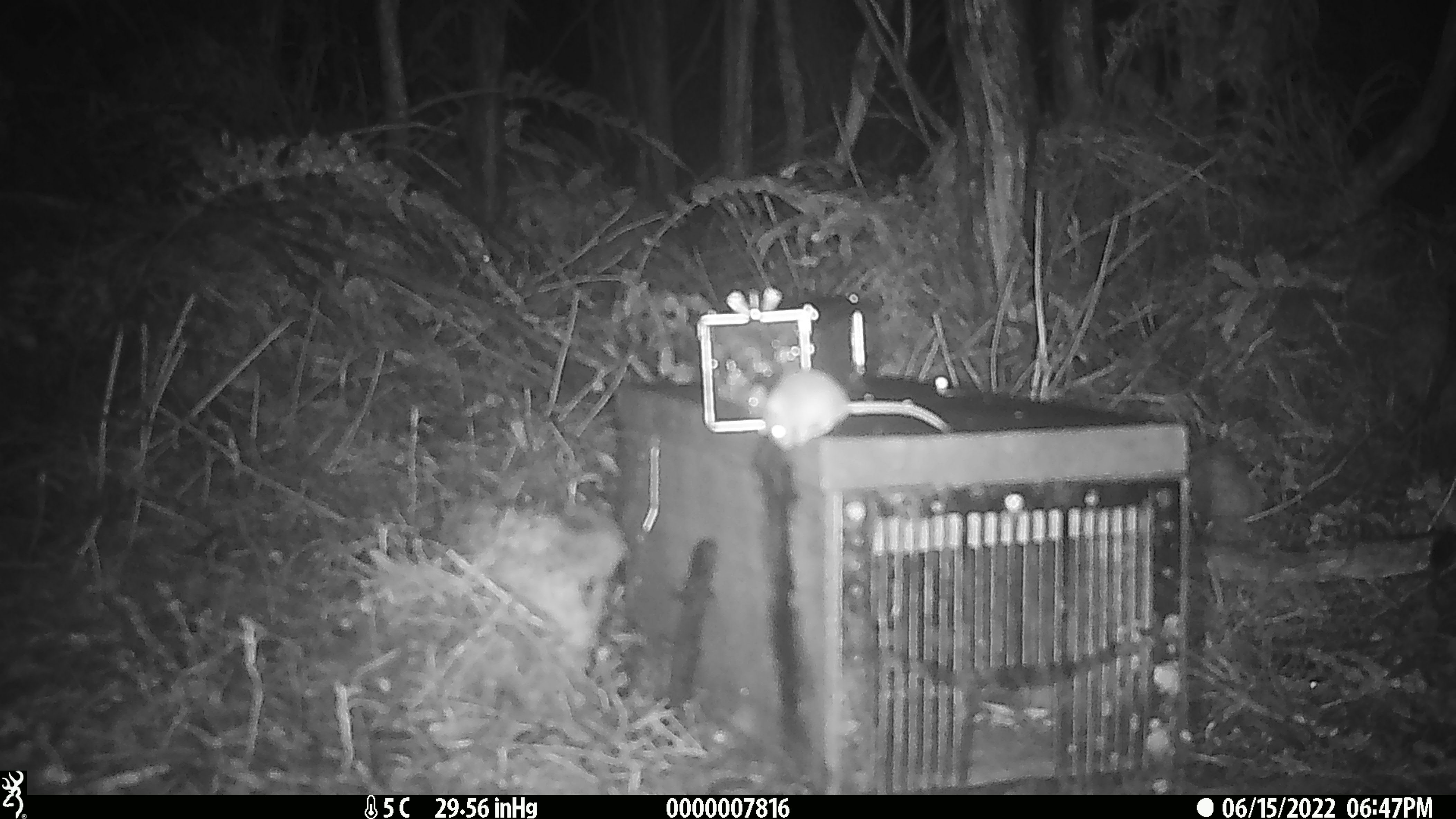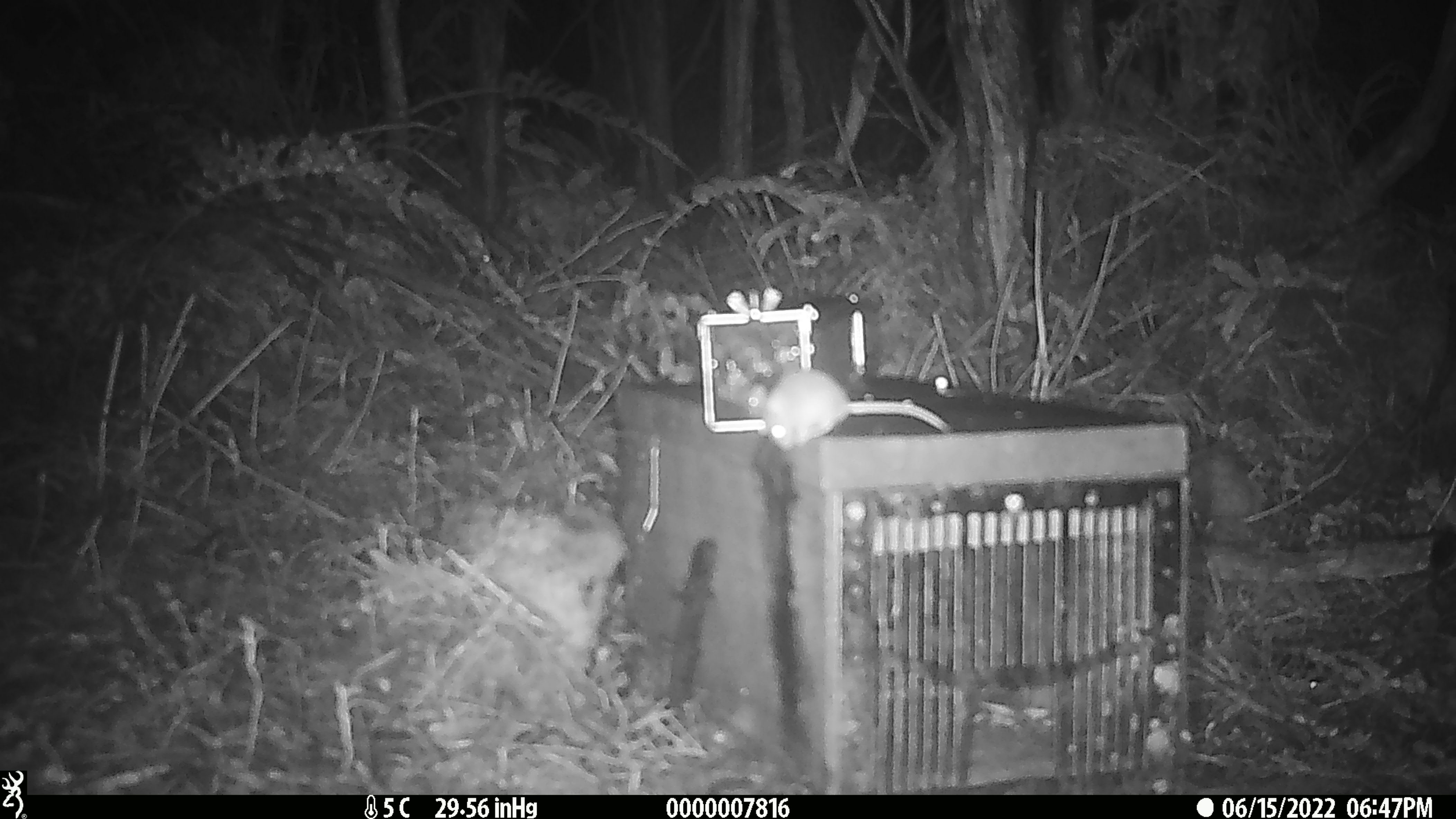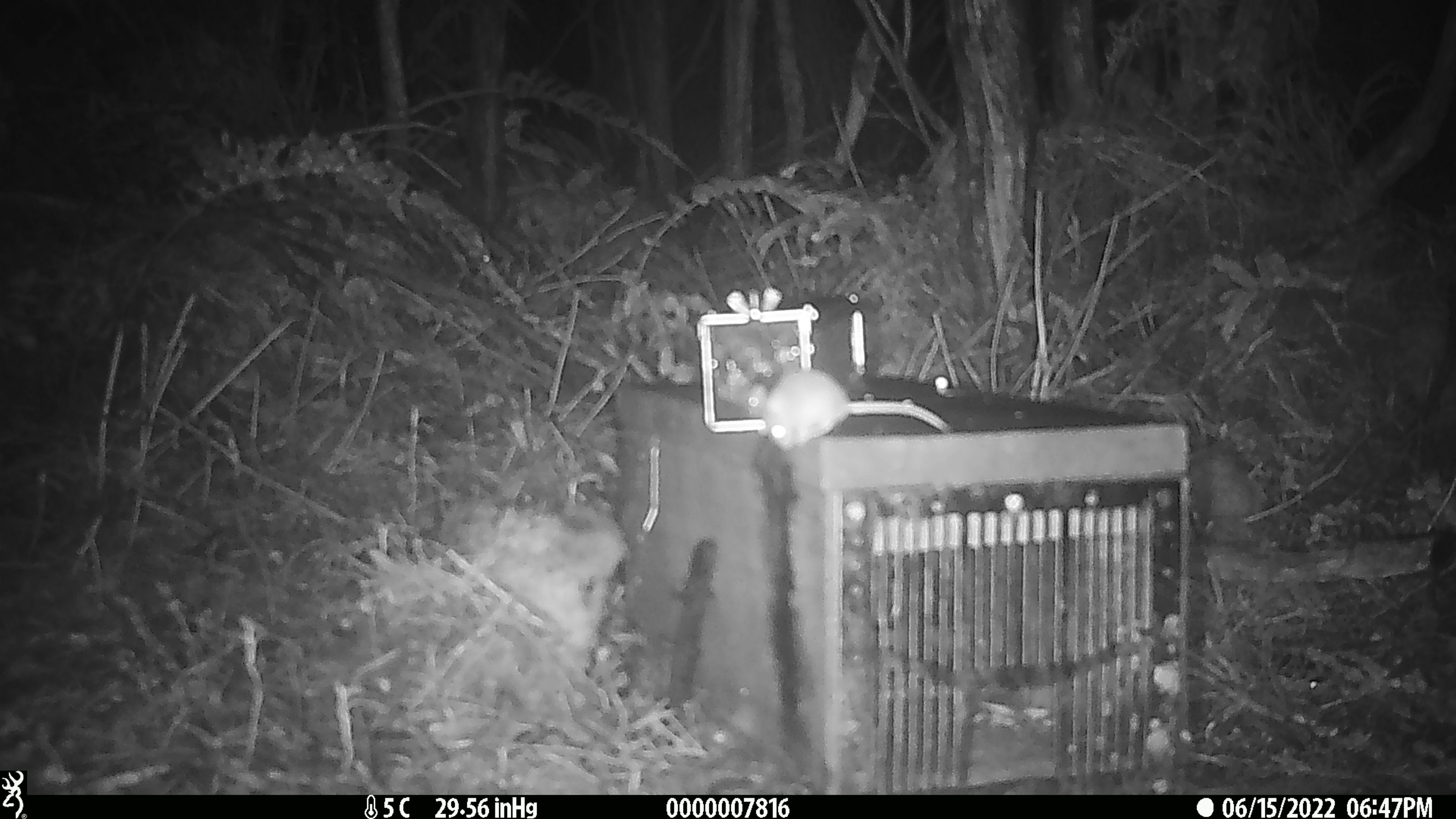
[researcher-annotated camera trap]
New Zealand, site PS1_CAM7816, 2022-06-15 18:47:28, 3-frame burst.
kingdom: Animalia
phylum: Chordata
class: Mammalia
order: Rodentia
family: Muridae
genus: Mus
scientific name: Mus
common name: mouse